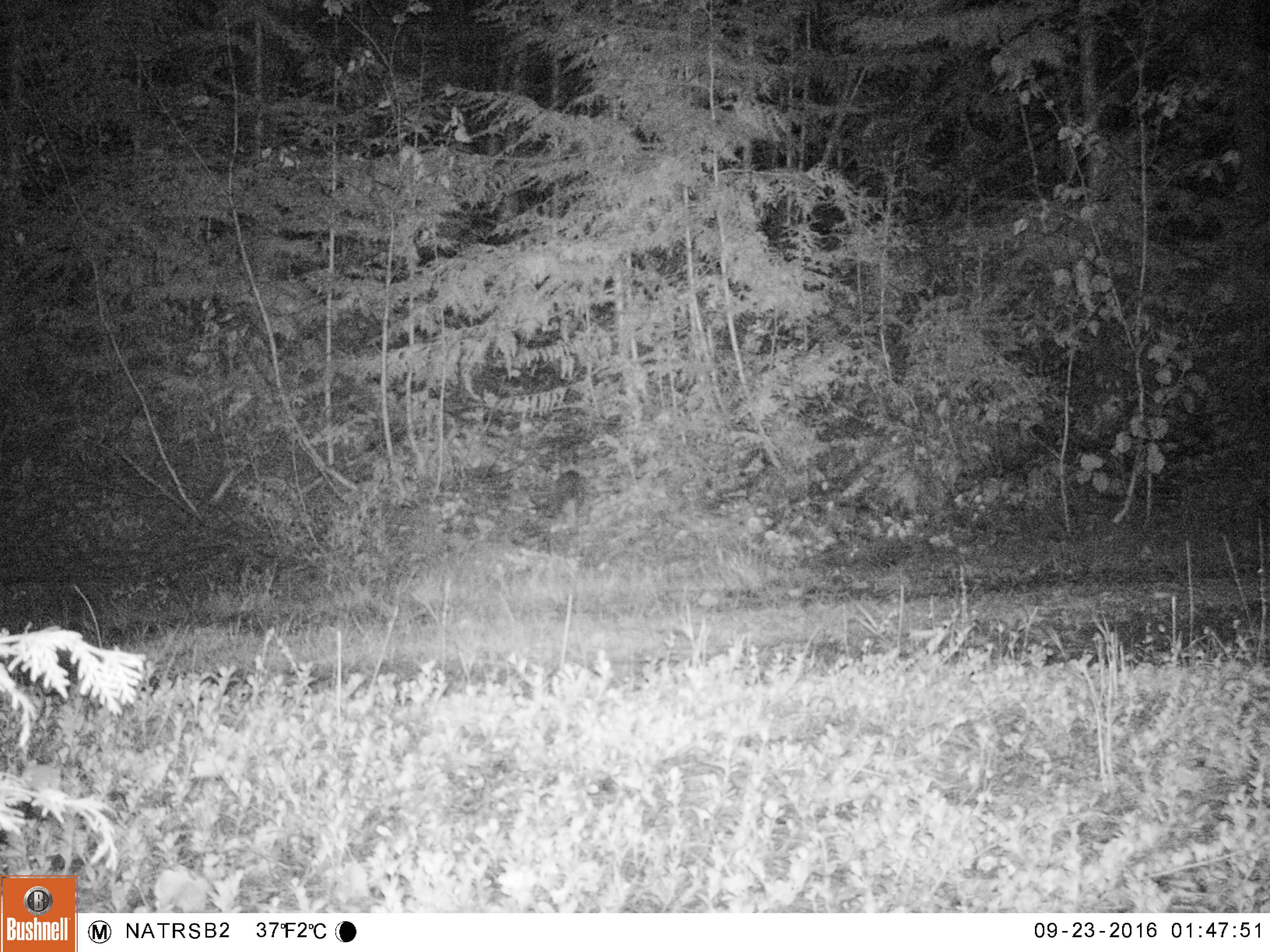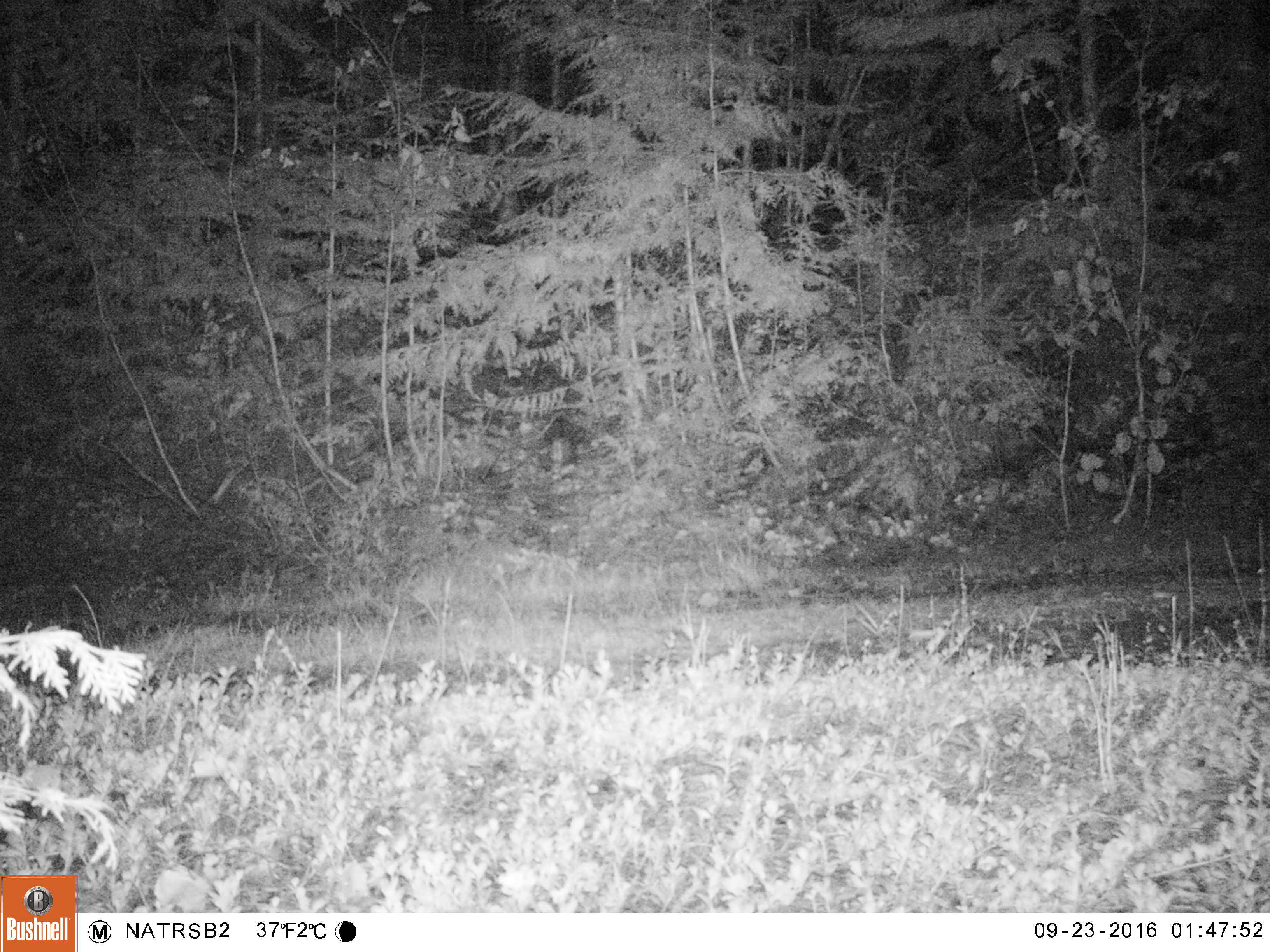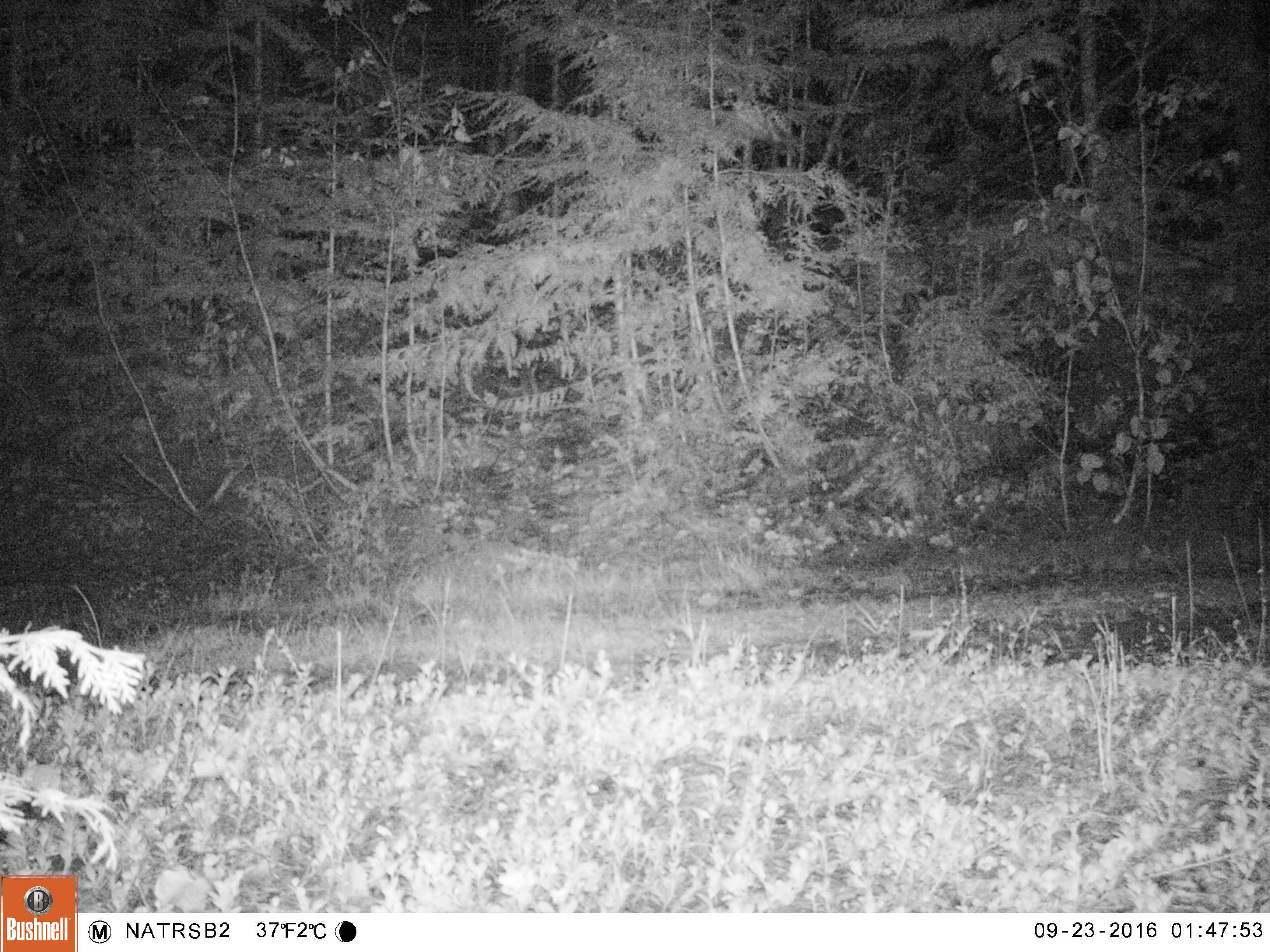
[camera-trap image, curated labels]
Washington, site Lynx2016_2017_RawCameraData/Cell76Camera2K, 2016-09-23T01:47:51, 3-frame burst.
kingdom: Animalia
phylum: Chordata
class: Mammalia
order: Lagomorpha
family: Leporidae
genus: Lepus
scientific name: Lepus americanus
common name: snowshoe hare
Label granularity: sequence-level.